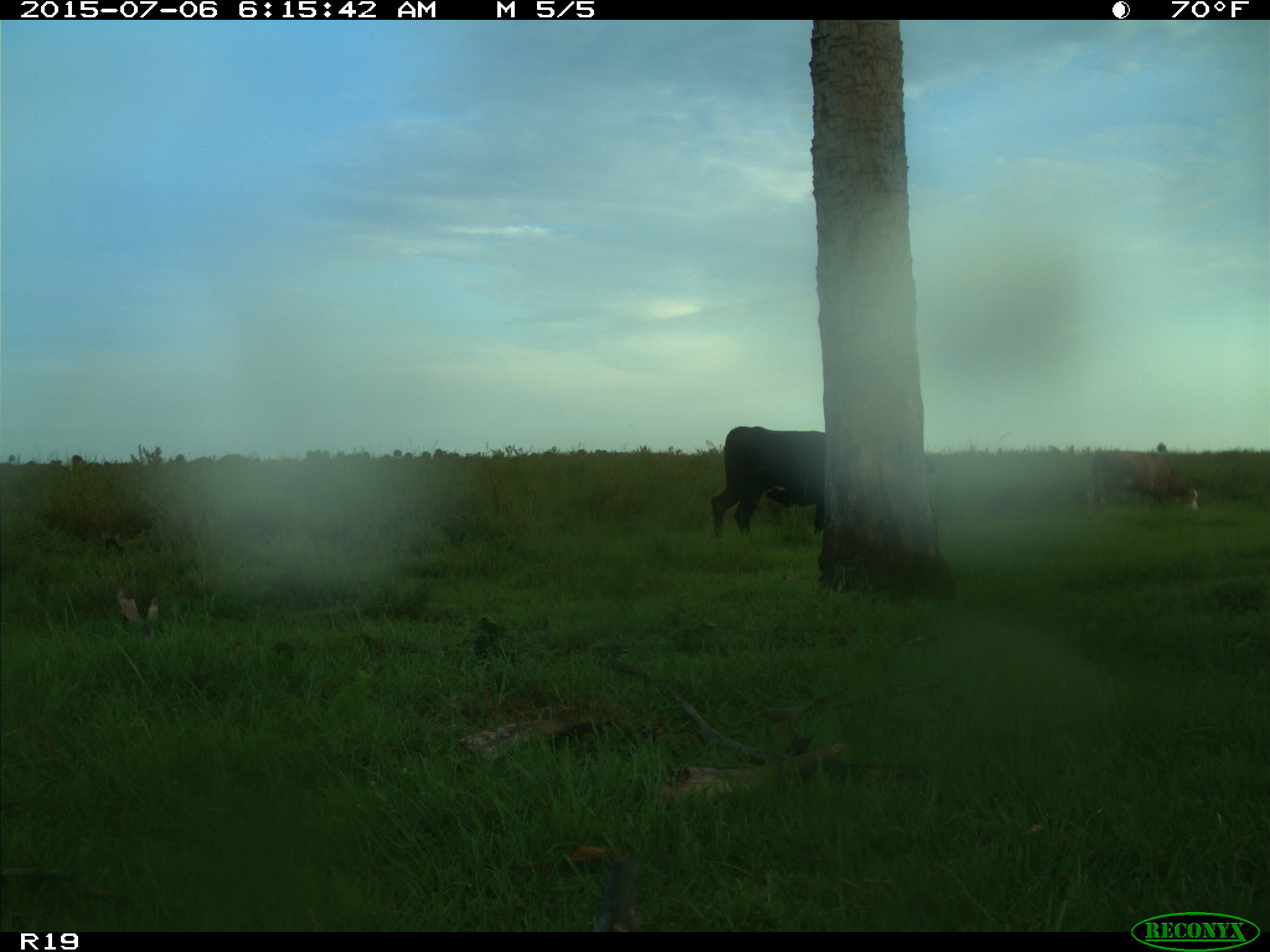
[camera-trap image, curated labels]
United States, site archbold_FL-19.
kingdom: Animalia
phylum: Chordata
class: Mammalia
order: Artiodactyla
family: Bovidae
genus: Bos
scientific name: Bos taurus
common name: domestic cow